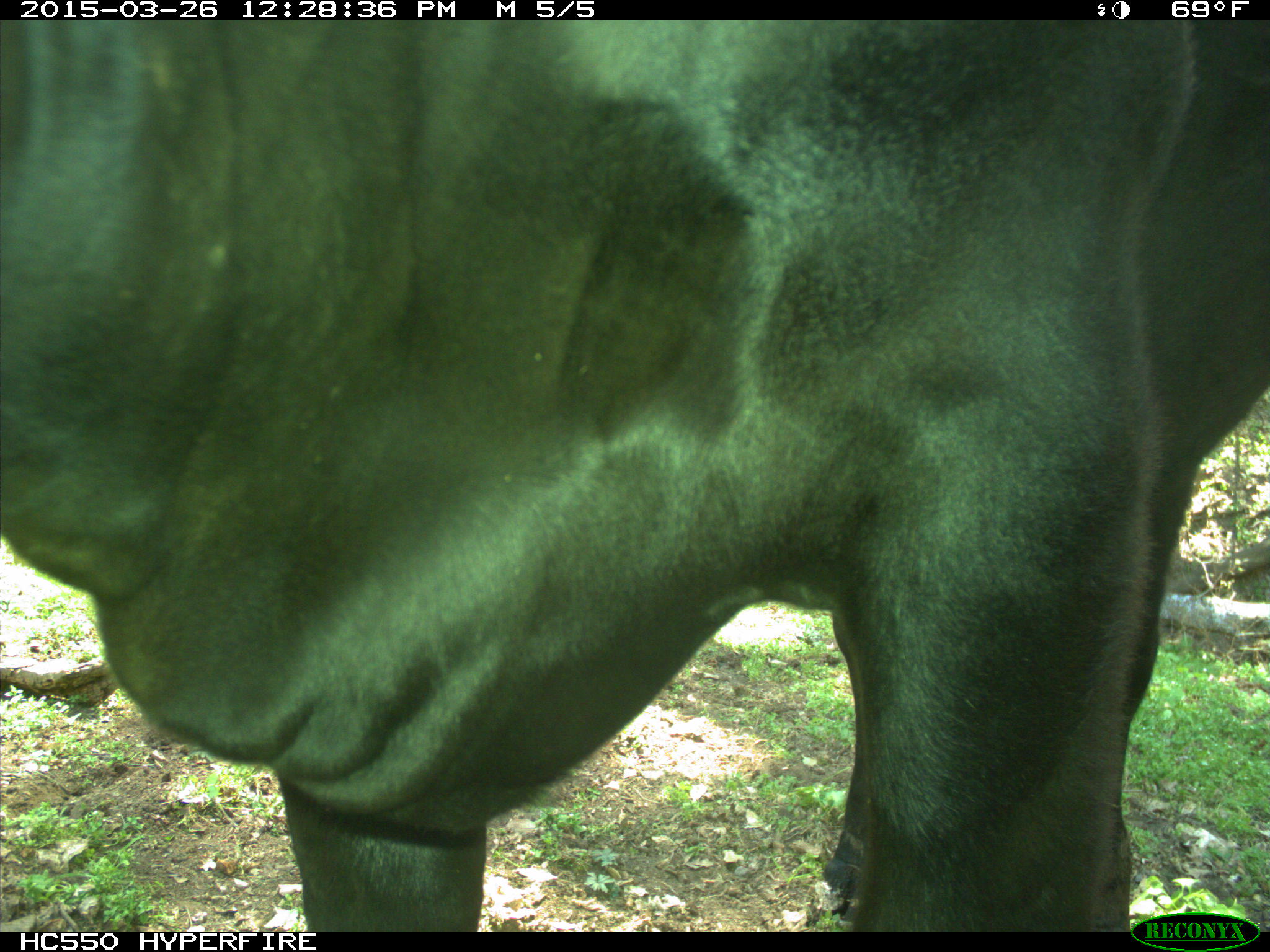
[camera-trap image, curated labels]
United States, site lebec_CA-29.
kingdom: Animalia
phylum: Chordata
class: Mammalia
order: Artiodactyla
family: Bovidae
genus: Bos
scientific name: Bos taurus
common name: domestic cow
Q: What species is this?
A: Bos taurus (domestic cow).